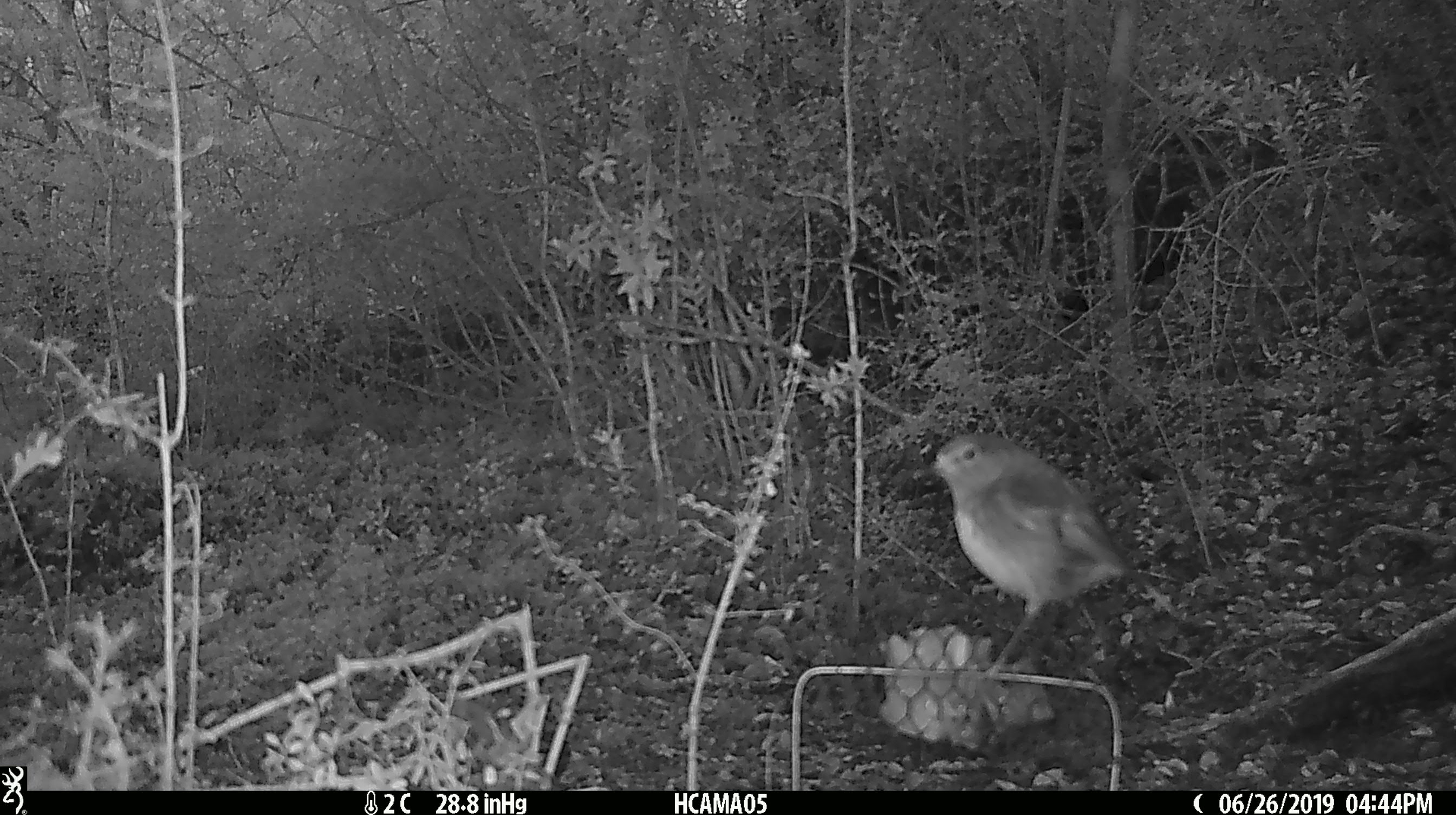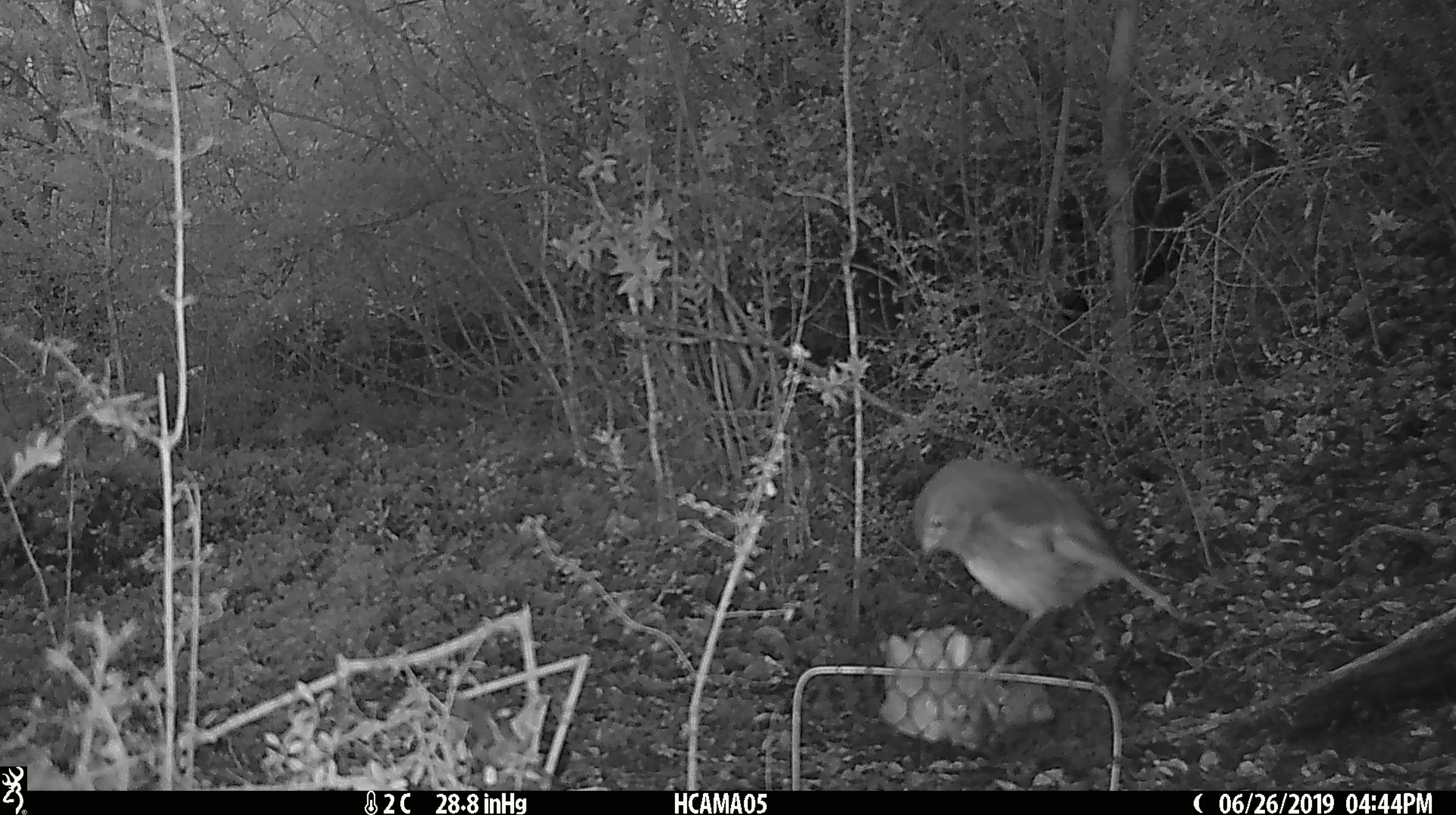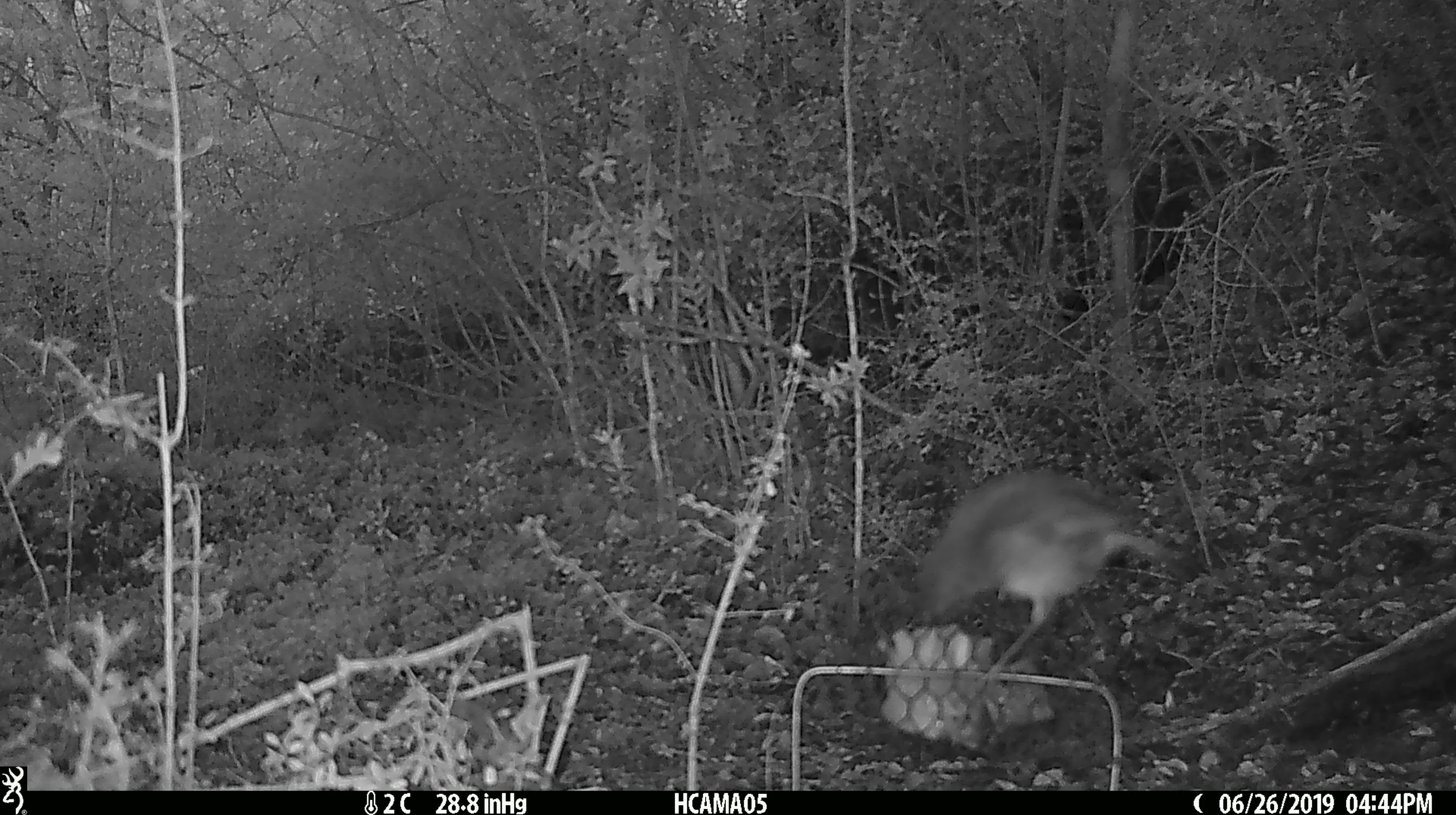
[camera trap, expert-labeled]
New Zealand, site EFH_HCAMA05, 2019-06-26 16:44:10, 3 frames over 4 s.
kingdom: Animalia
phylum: Chordata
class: Aves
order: Passeriformes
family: Petroicidae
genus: Petroica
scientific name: Petroica australis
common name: new zealand robin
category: robin